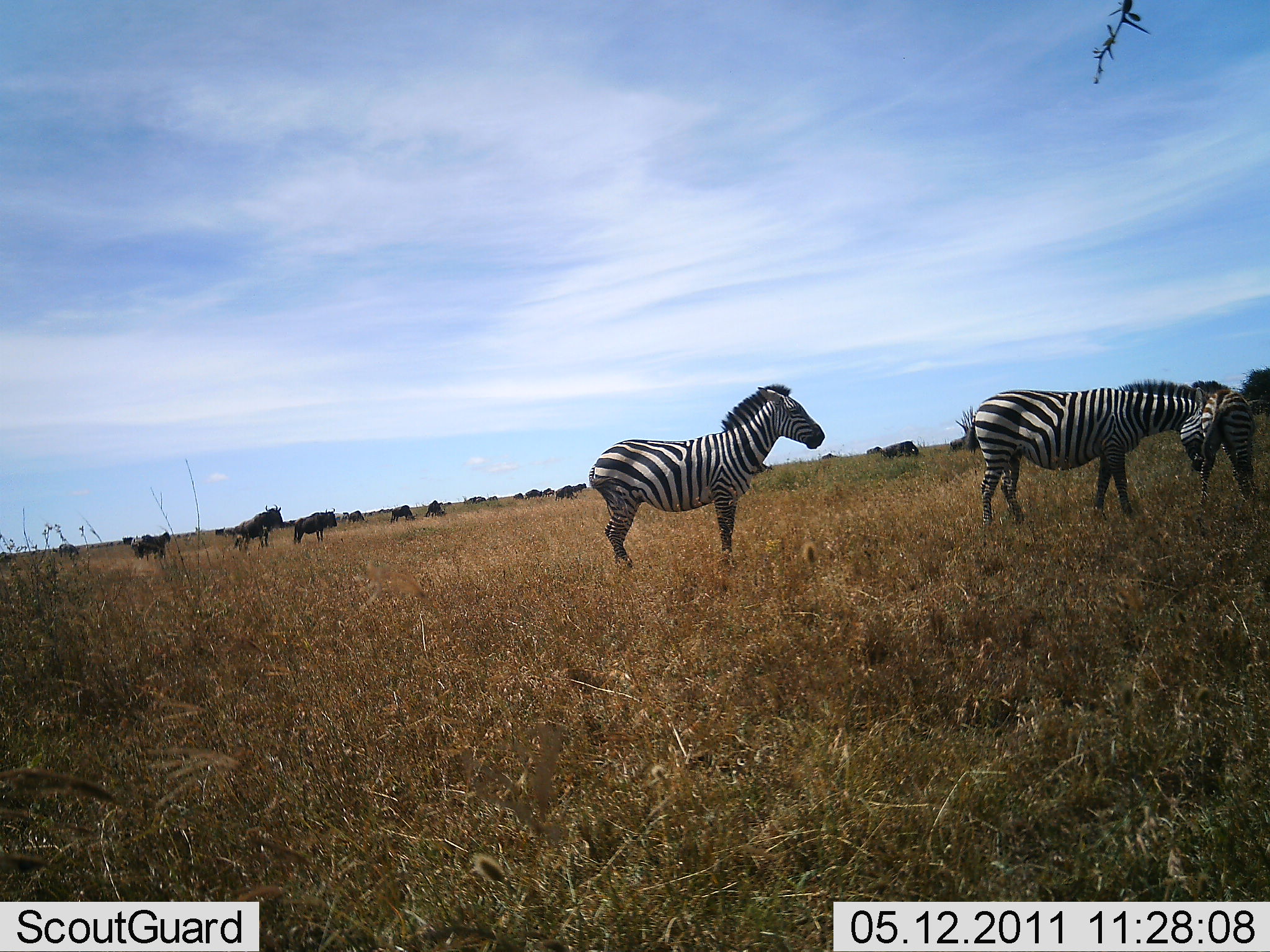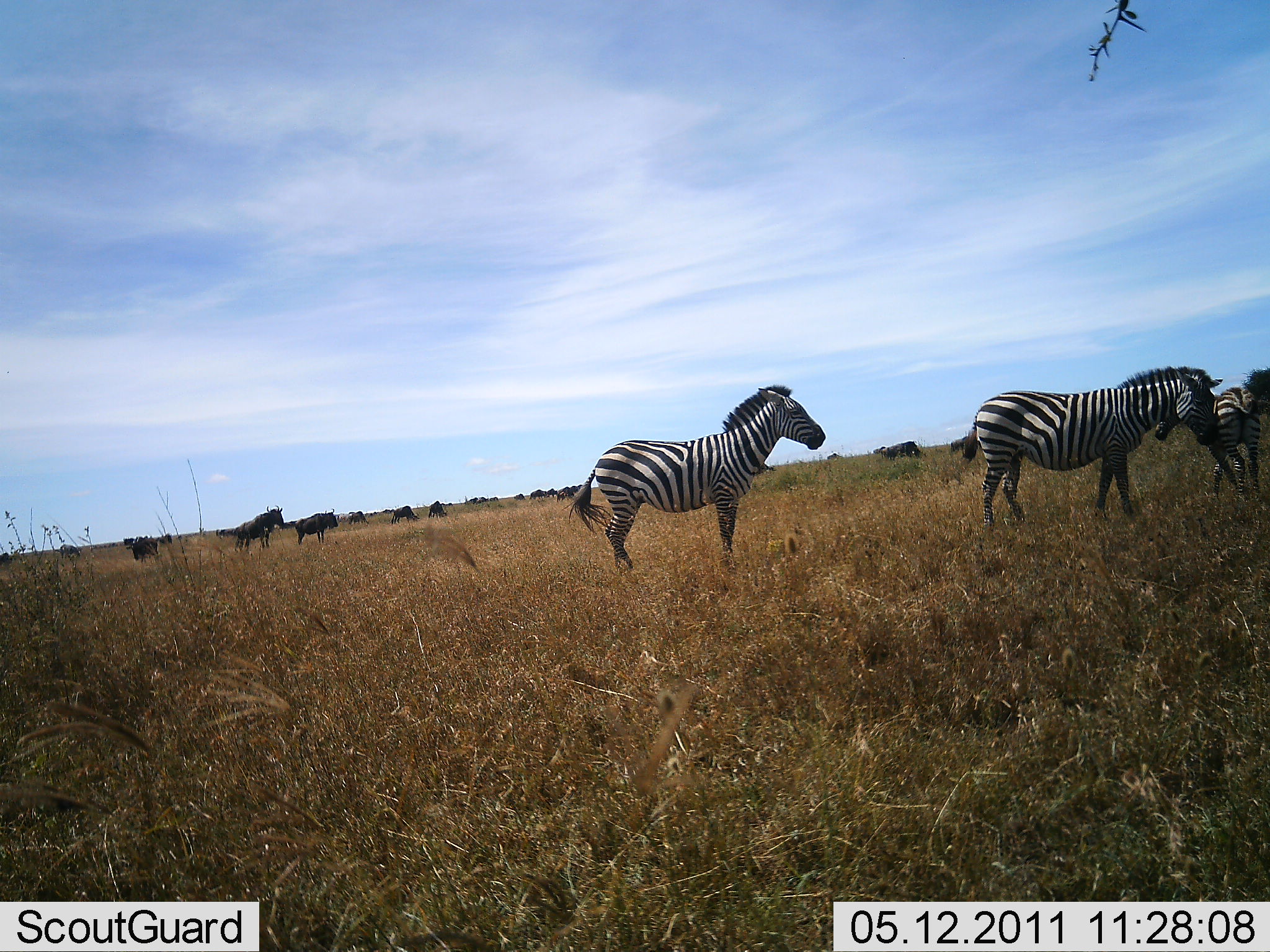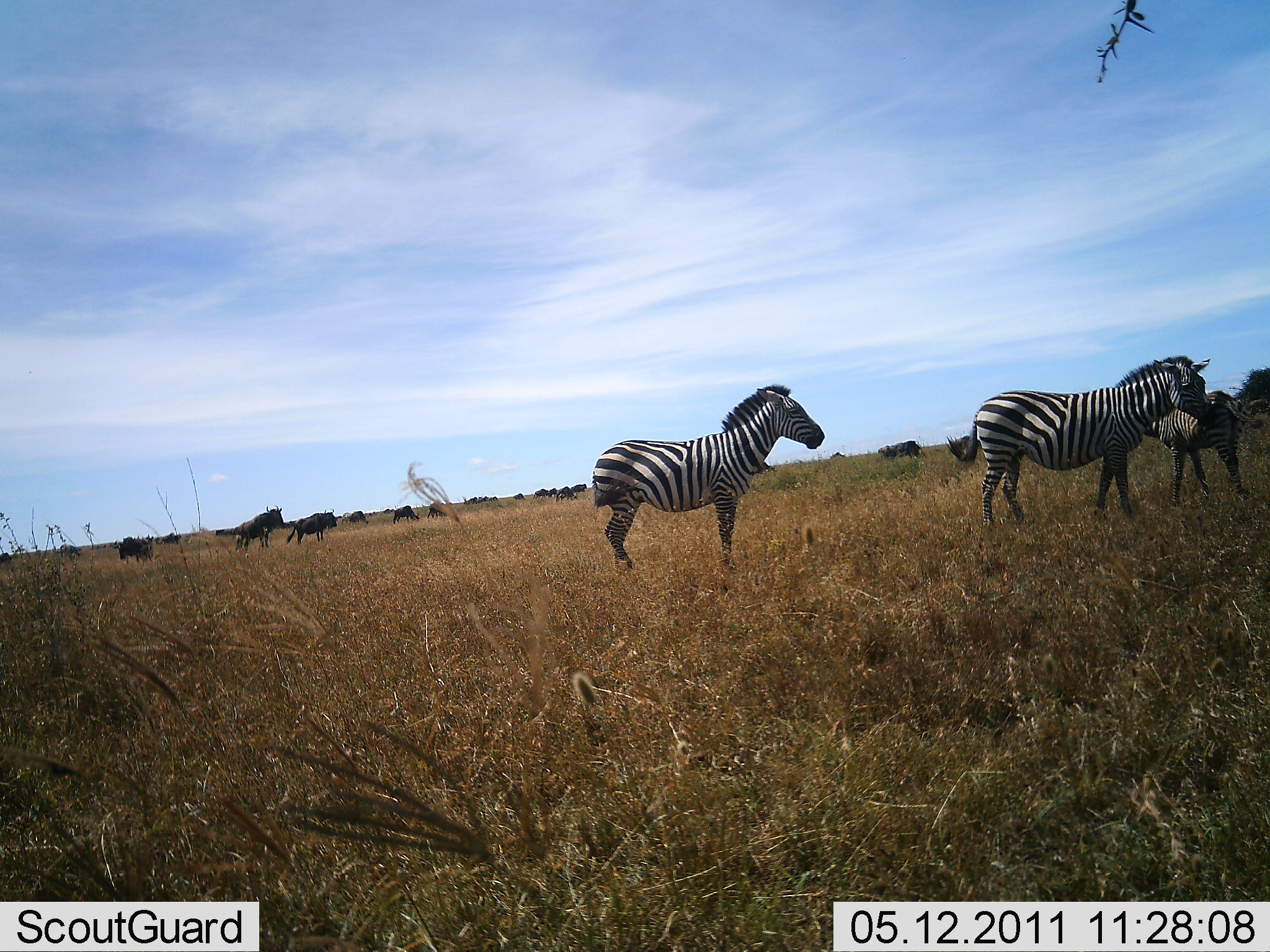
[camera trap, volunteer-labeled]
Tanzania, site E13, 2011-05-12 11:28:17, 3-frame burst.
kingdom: Animalia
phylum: Chordata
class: Mammalia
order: Artiodactyla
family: Bovidae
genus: Connochaetes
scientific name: Connochaetes taurinus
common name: blue wildebeest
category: wildebeest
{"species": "wildebeest (blue wildebeest) (Connochaetes taurinus)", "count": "11-50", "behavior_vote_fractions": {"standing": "70%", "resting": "10%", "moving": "40%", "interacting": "10%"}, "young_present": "10%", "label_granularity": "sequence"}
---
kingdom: Animalia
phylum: Chordata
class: Mammalia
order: Perissodactyla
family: Equidae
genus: Equus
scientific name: Equus quagga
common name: plains zebra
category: zebra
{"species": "zebra (plains zebra) (Equus quagga)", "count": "3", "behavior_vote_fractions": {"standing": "83%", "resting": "0%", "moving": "25%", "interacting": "42%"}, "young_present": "25%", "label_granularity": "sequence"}